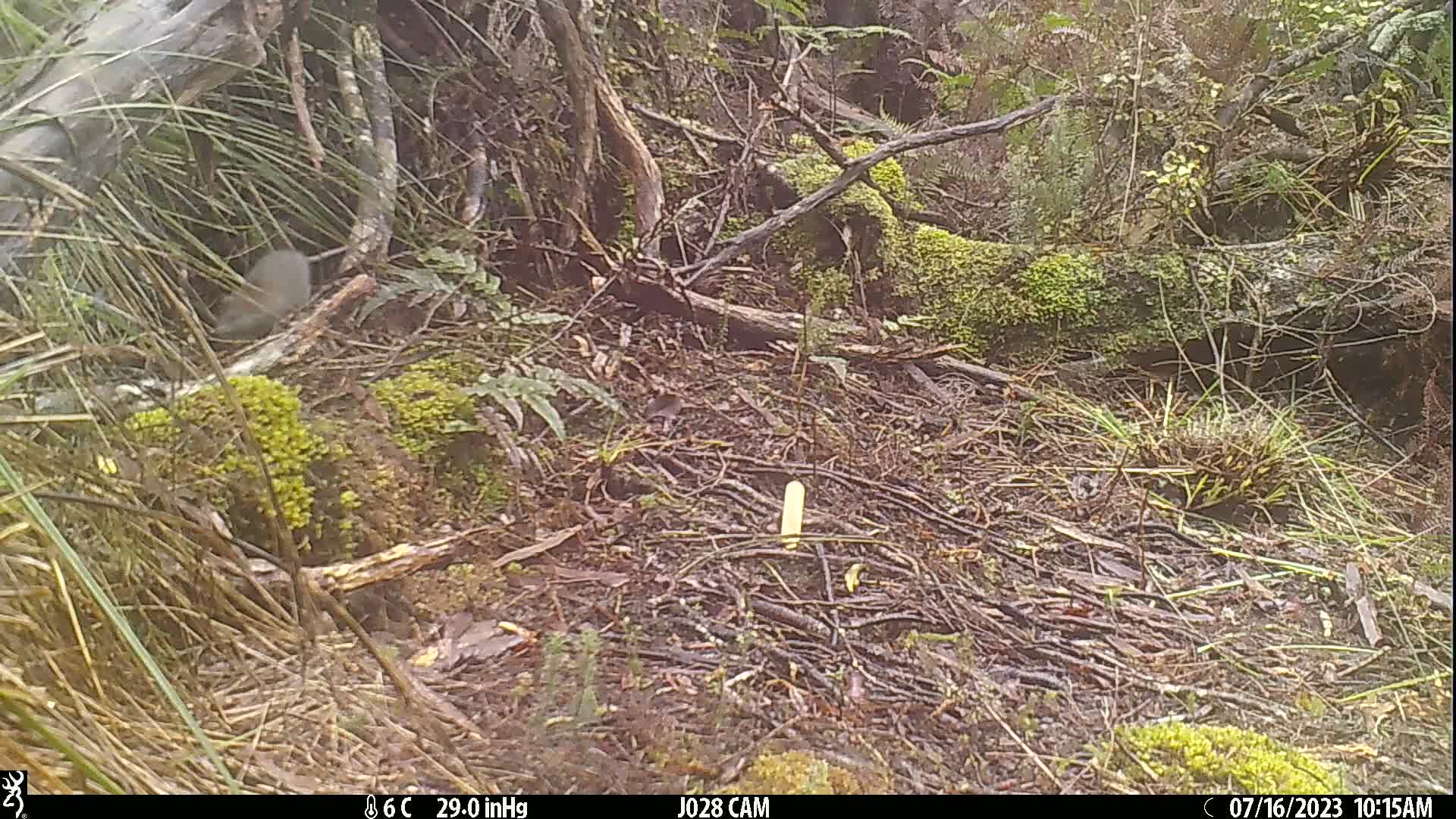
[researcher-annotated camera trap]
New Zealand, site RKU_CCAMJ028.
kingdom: Animalia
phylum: Chordata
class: Mammalia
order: Rodentia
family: Muridae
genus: Rattus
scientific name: Rattus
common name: rat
Rat (Rattus).